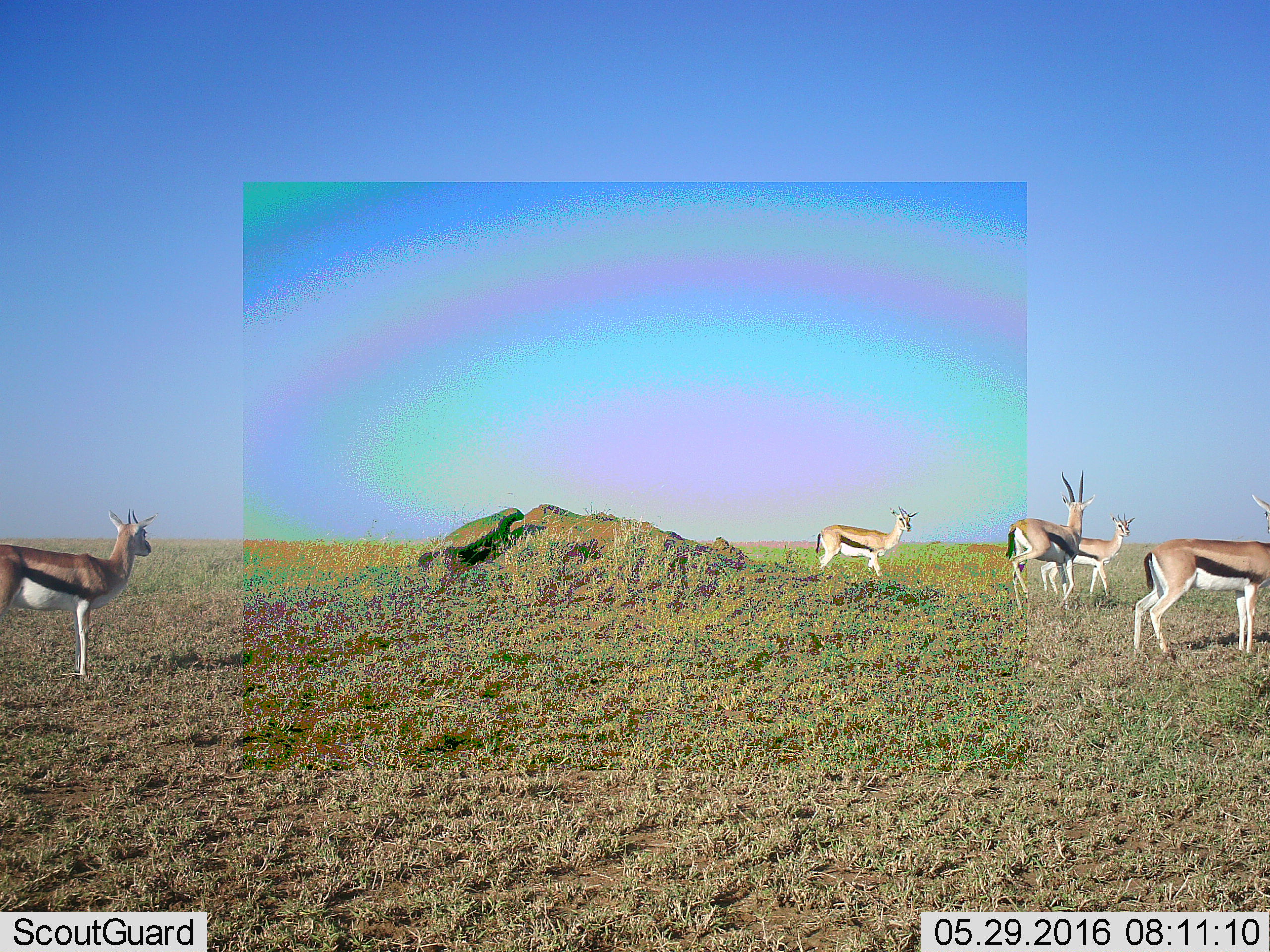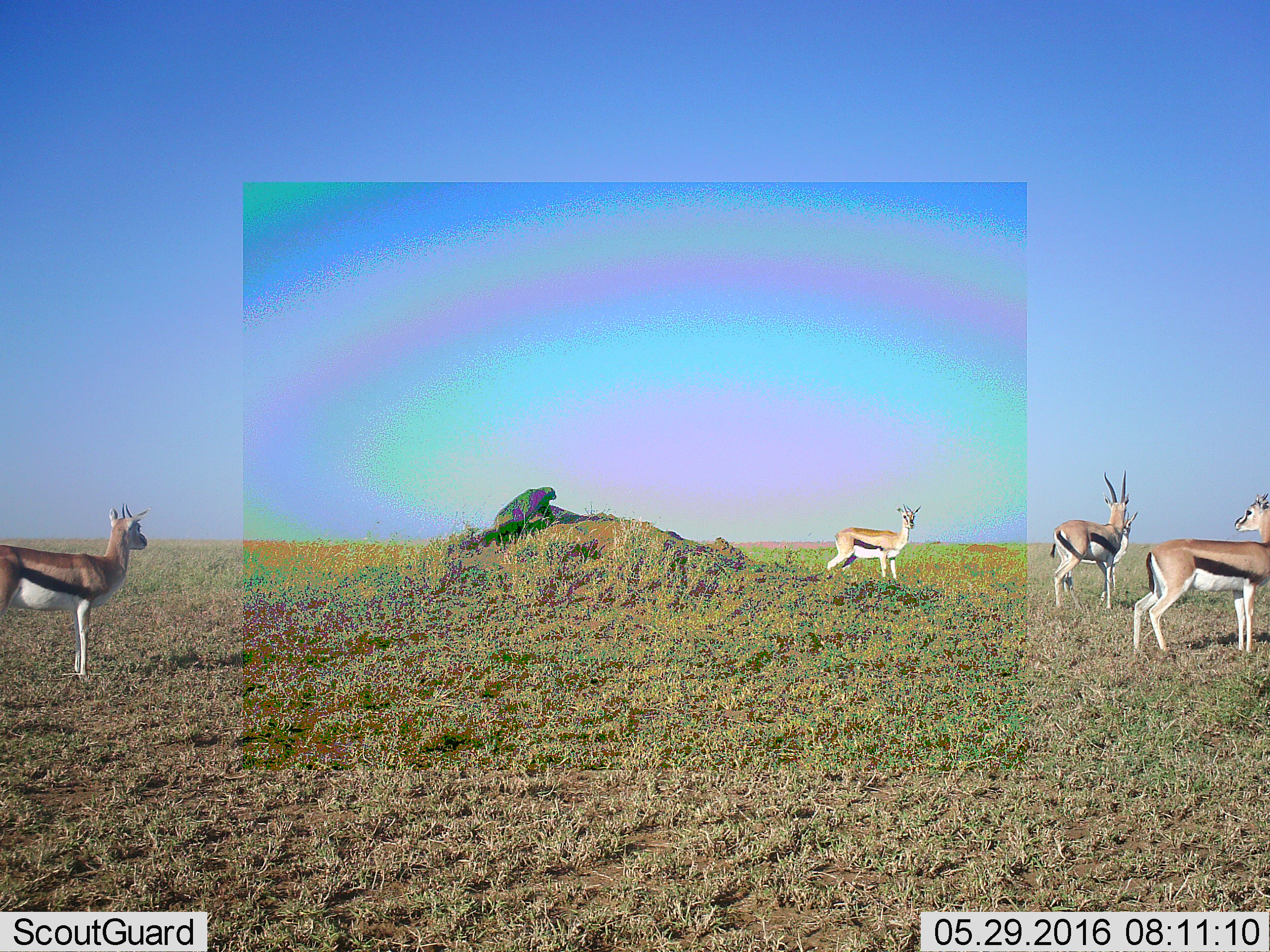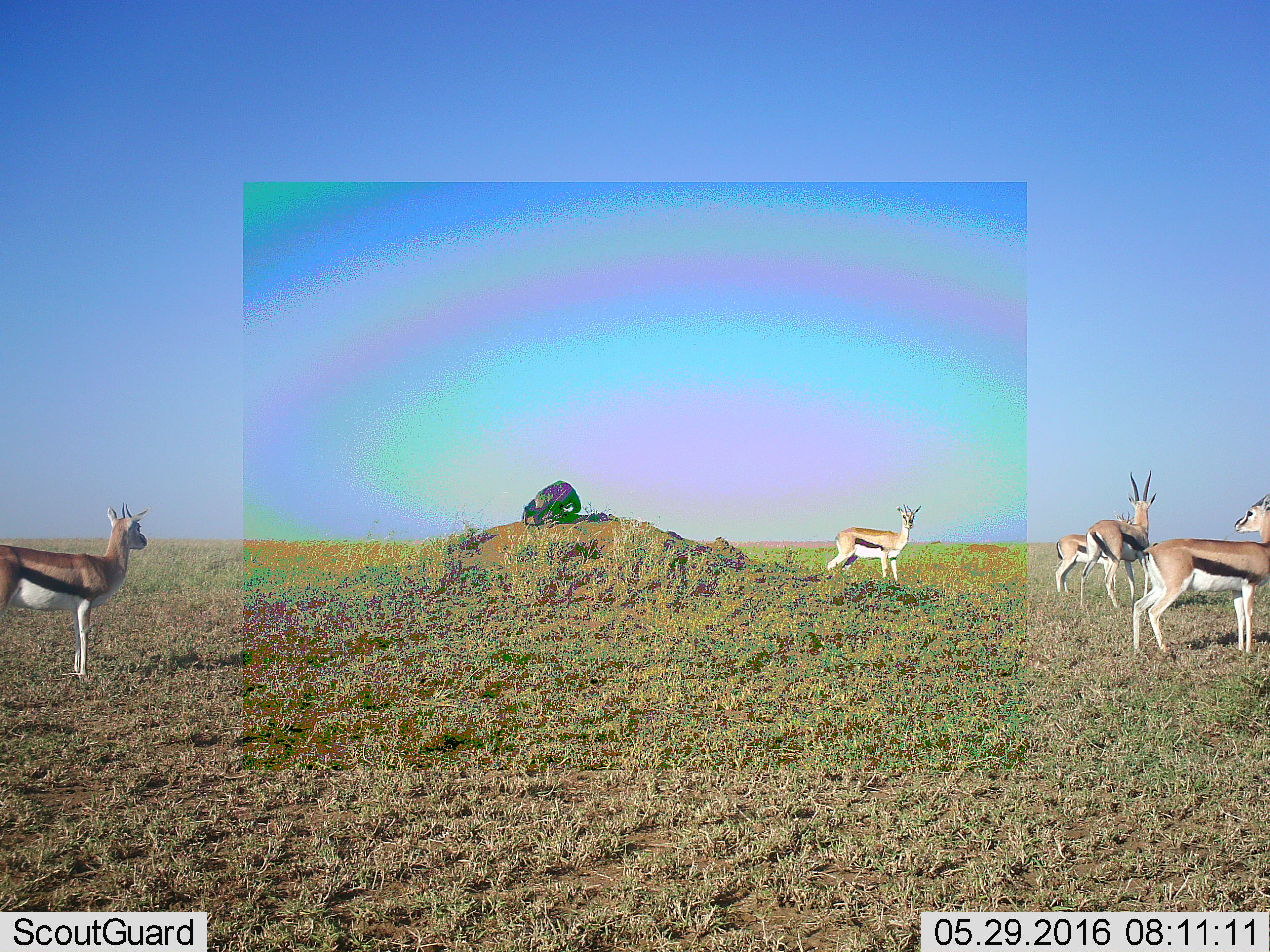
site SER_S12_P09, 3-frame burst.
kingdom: Animalia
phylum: Chordata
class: Mammalia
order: Artiodactyla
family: Bovidae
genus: Eudorcas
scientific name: Eudorcas thomsonii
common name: thomson's gazelle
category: gazellethomsons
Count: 5.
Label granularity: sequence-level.